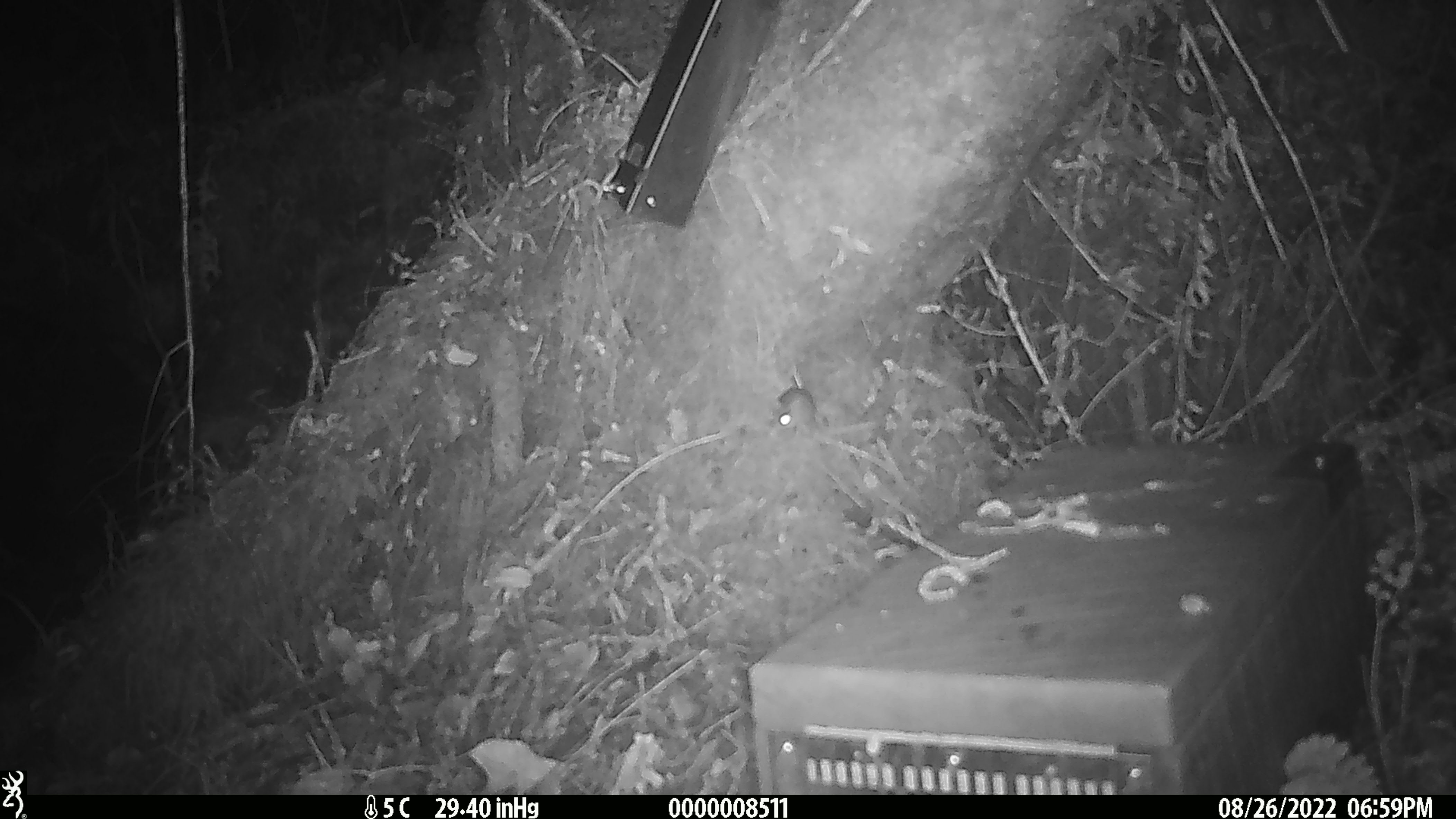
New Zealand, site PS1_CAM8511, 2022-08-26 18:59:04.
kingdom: Animalia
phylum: Chordata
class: Mammalia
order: Rodentia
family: Muridae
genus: Mus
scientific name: Mus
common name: mouse